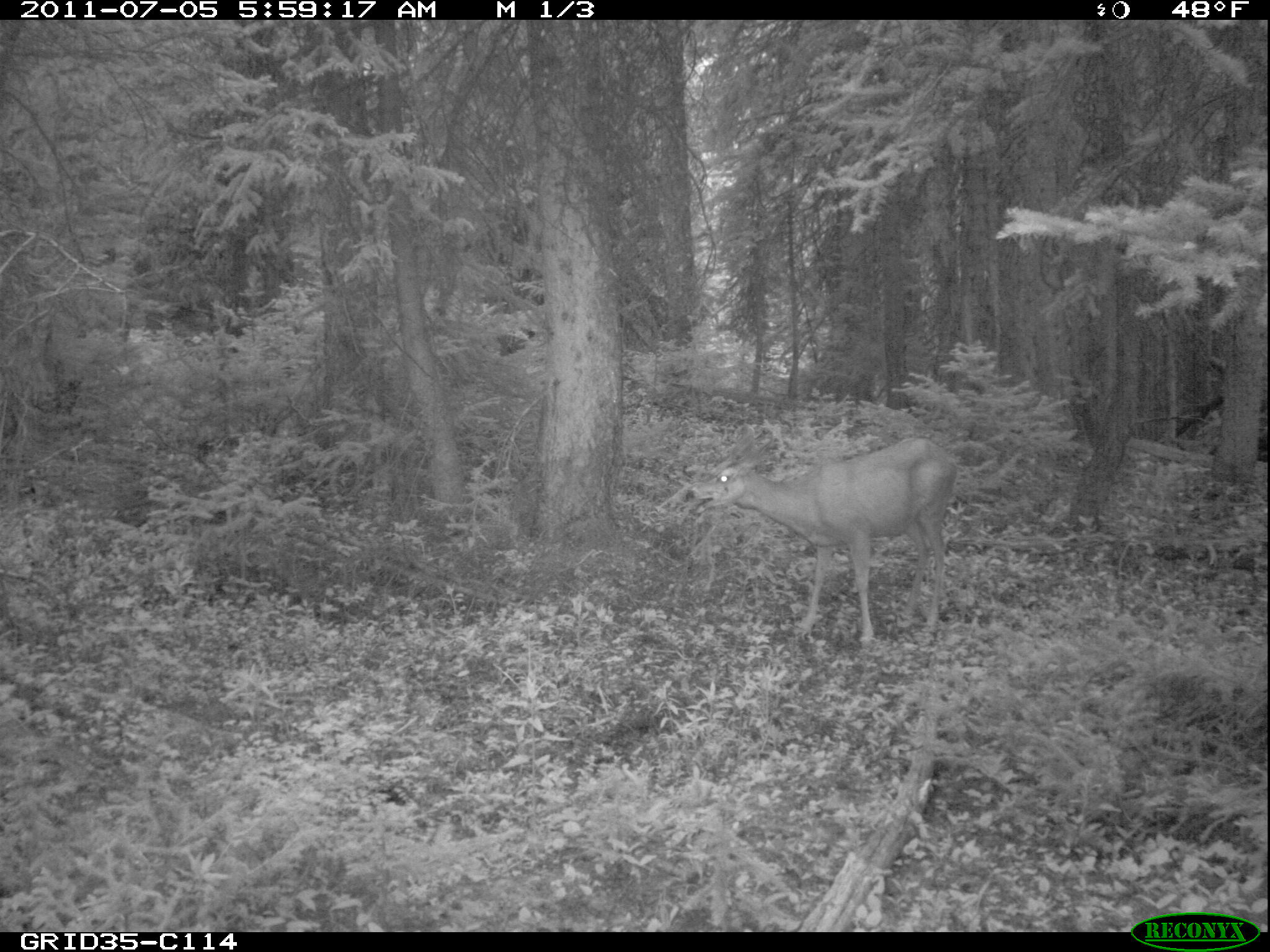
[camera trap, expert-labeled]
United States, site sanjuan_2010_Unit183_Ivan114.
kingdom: Animalia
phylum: Chordata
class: Mammalia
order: Artiodactyla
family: Cervidae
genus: Odocoileus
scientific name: Odocoileus hemionus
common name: mule deer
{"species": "Odocoileus hemionus (mule deer)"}